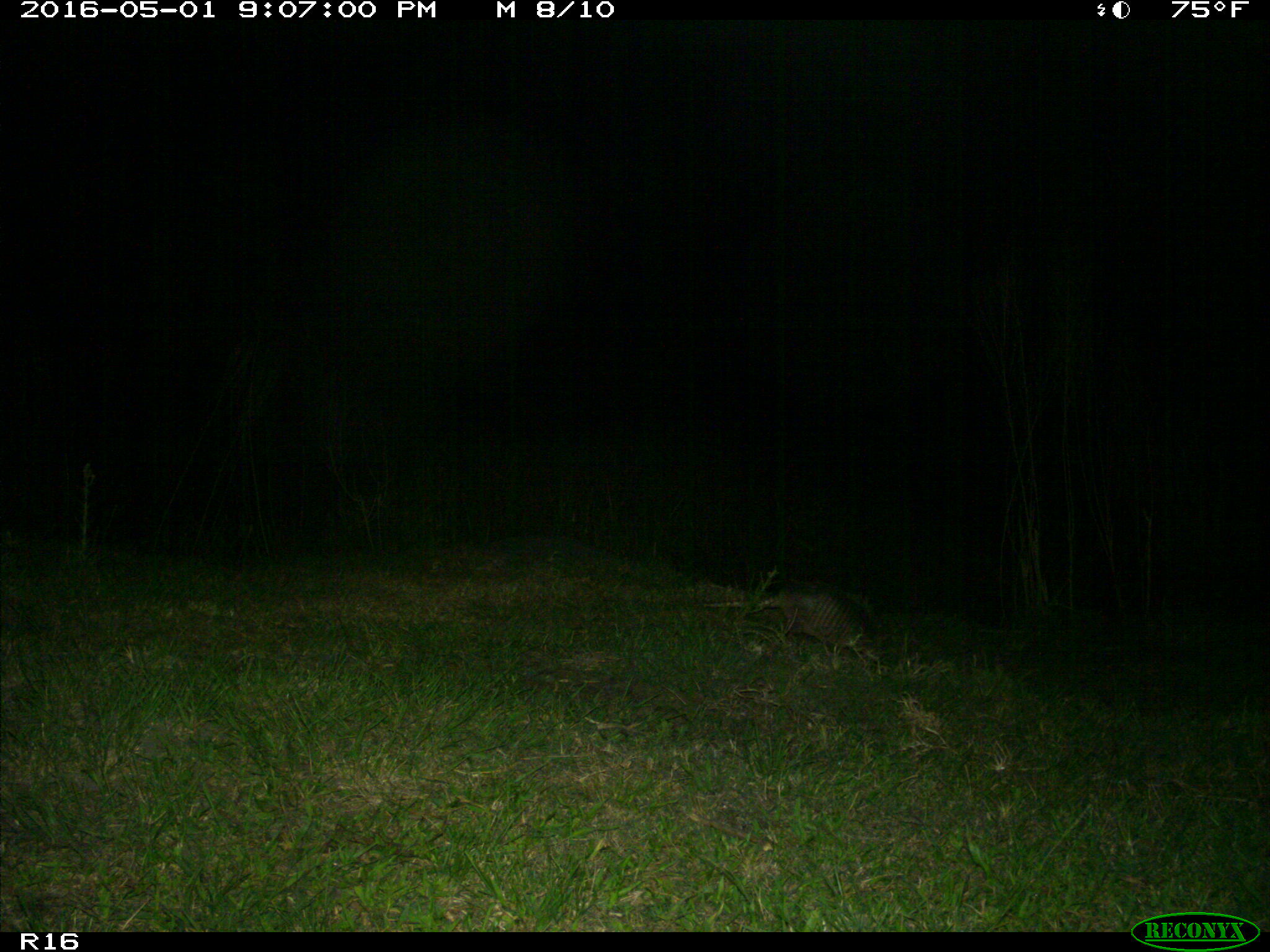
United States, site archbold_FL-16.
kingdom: Animalia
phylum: Chordata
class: Mammalia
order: Cingulata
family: Dasypodidae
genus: Dasypus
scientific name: Dasypus novemcinctus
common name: nine-banded armadillo